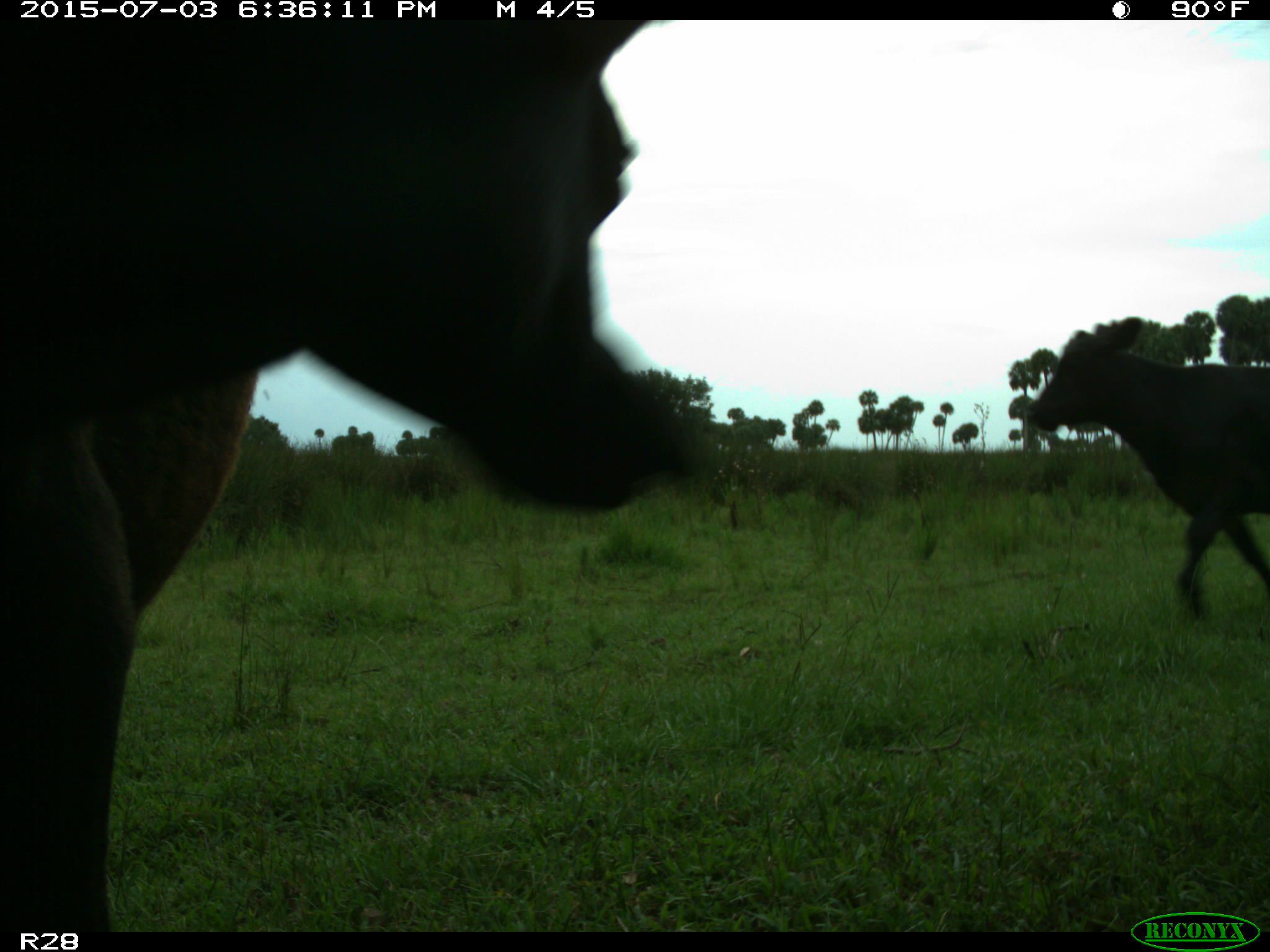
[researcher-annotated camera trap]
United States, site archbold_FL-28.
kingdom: Animalia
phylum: Chordata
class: Mammalia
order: Artiodactyla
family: Bovidae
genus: Bos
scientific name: Bos taurus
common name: domestic cow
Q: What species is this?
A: Bos taurus (domestic cow).